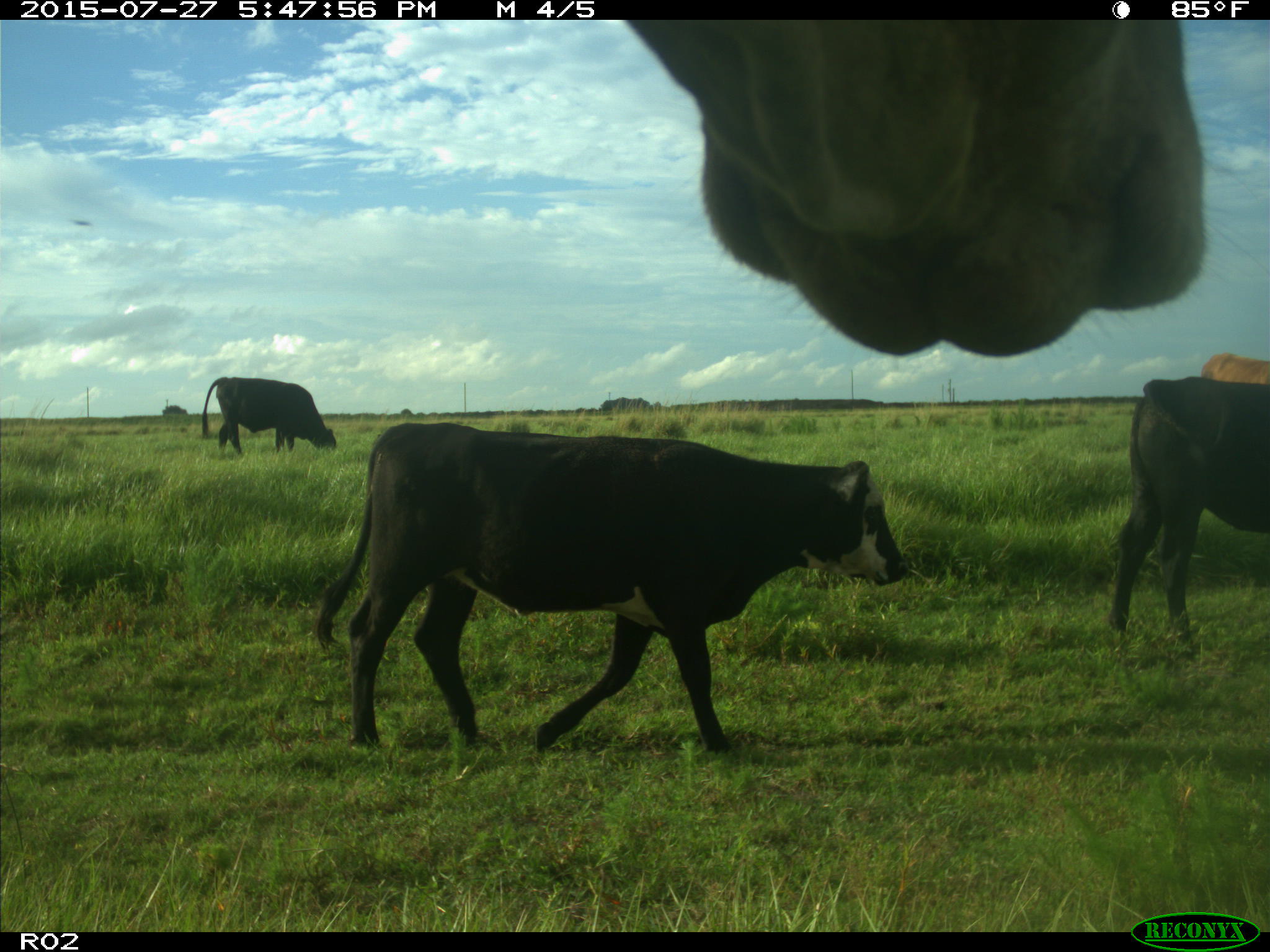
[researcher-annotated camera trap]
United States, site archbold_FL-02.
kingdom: Animalia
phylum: Chordata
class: Mammalia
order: Artiodactyla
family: Bovidae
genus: Bos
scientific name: Bos taurus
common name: domestic cow